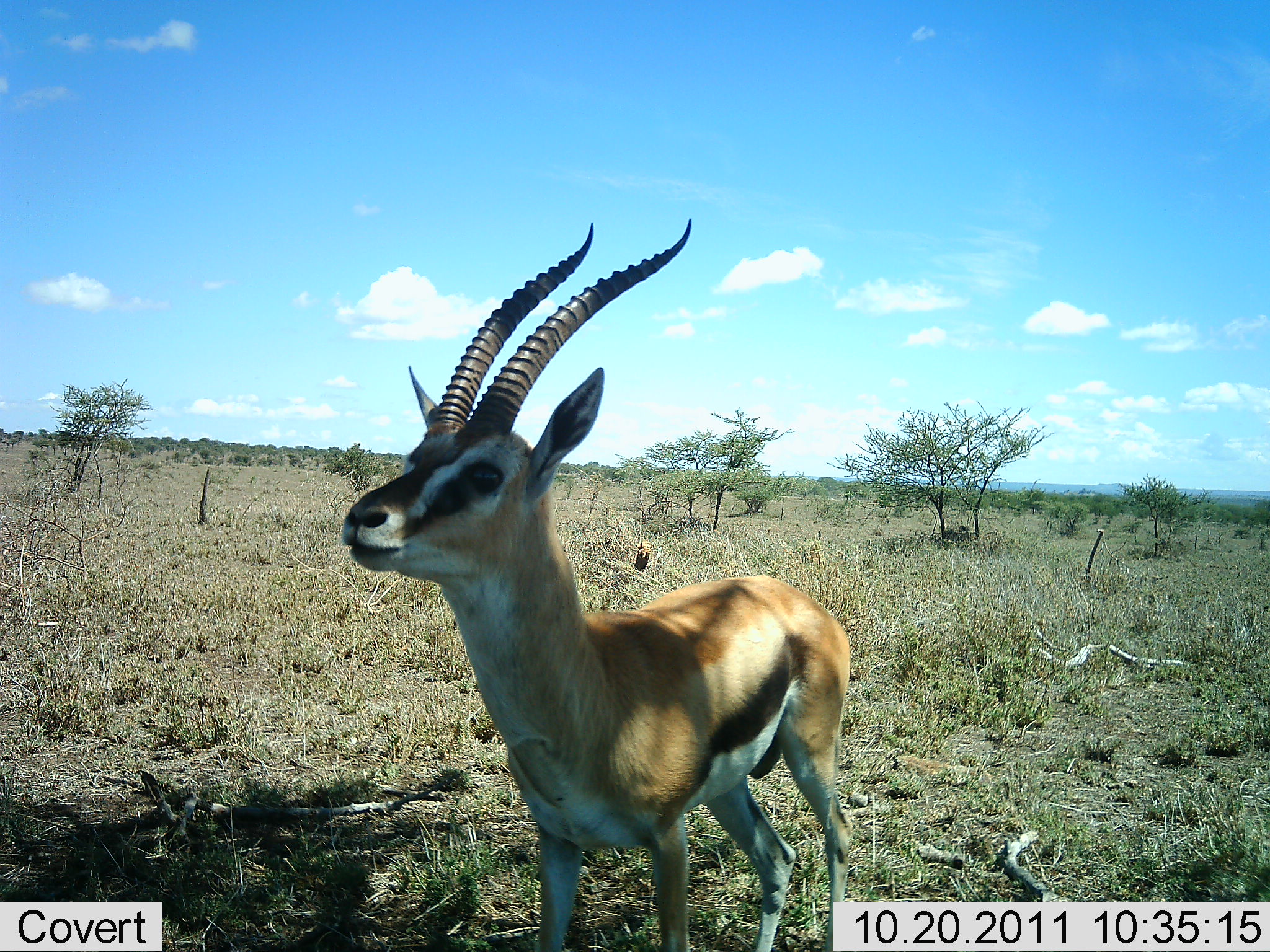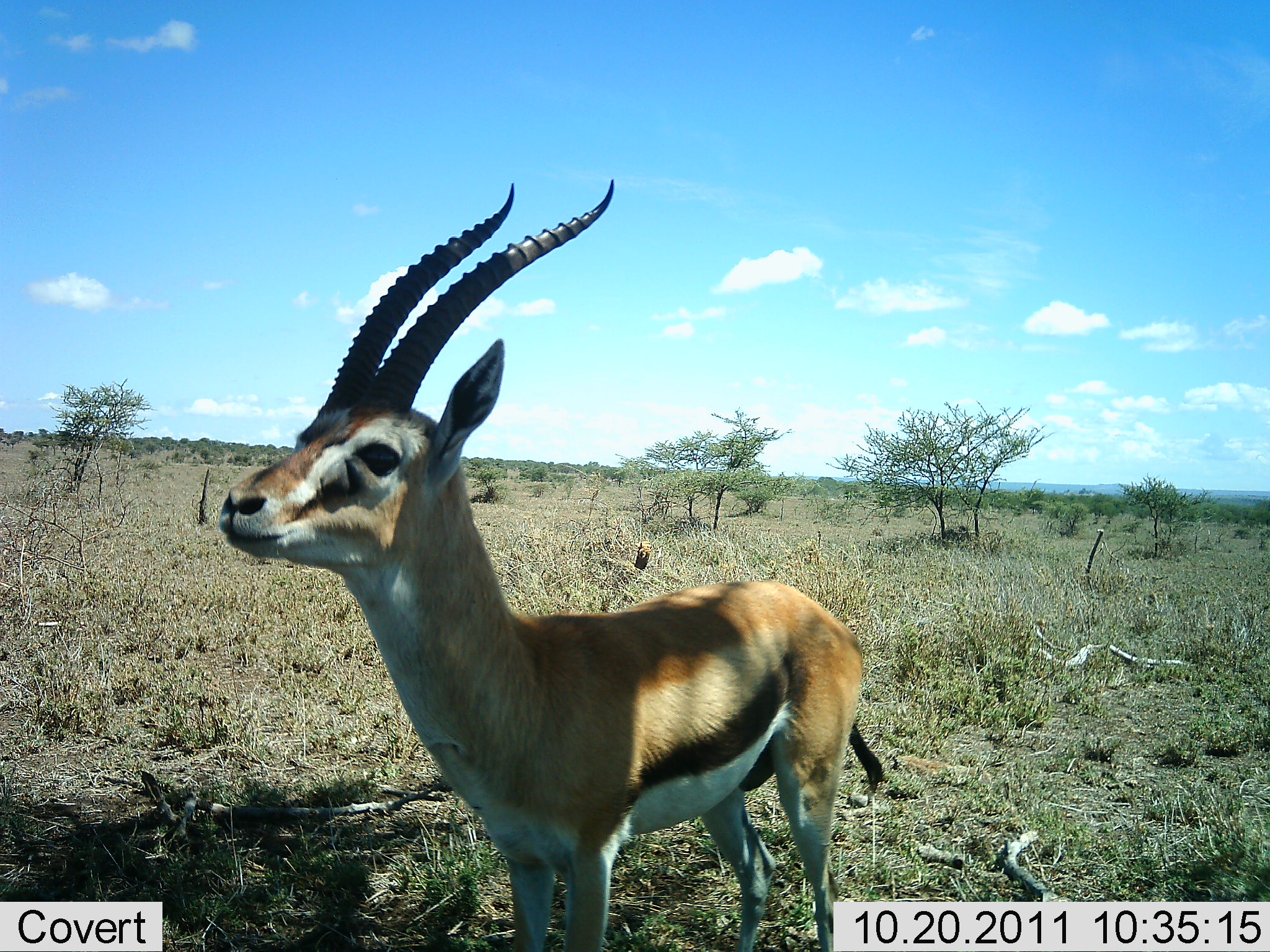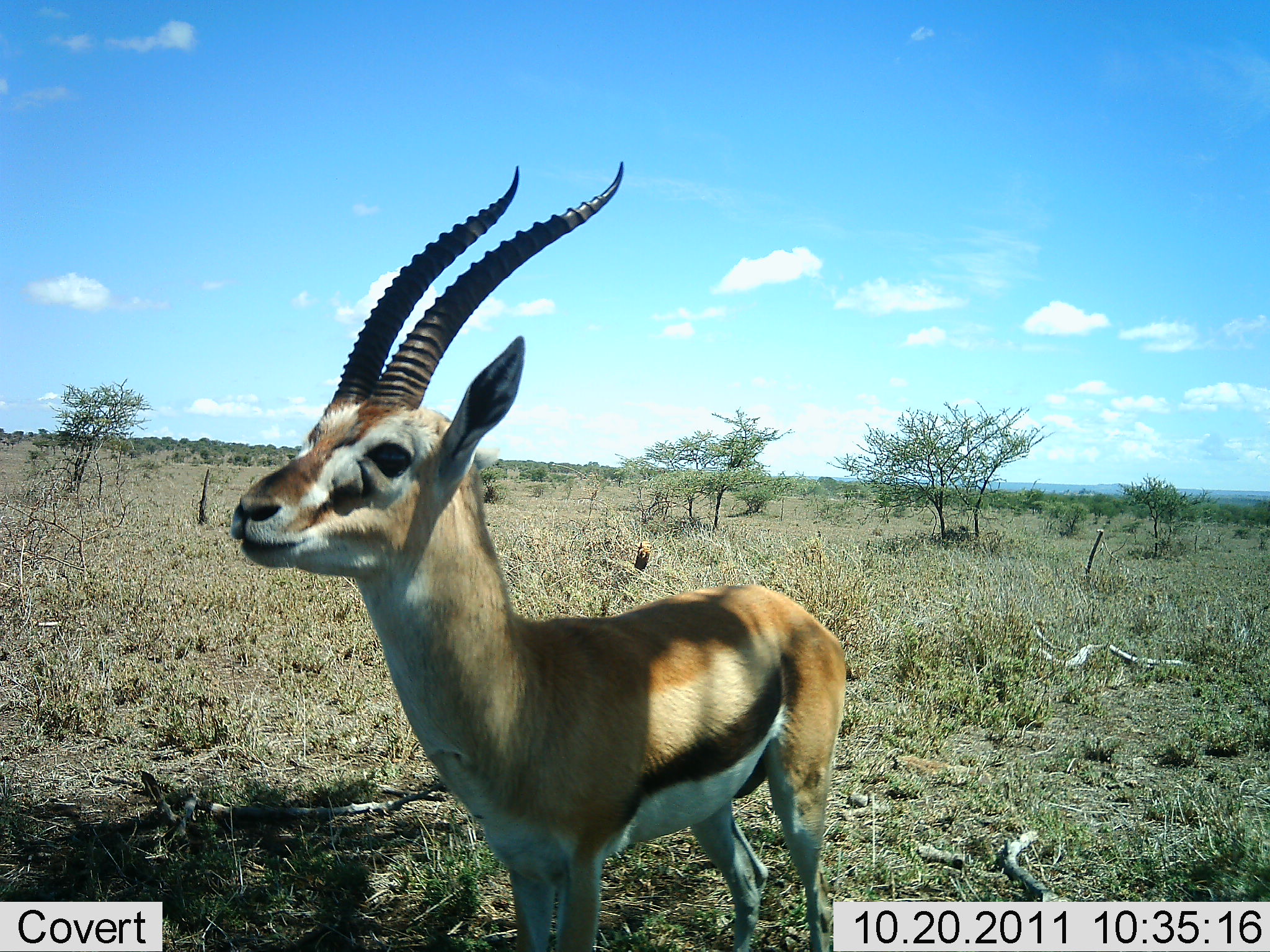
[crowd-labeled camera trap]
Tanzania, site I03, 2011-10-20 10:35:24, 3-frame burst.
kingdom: Animalia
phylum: Chordata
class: Mammalia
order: Artiodactyla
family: Bovidae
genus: Eudorcas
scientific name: Eudorcas thomsonii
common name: thomson's gazelle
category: gazellethomsons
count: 1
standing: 100%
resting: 0%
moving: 10%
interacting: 0%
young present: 0%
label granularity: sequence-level